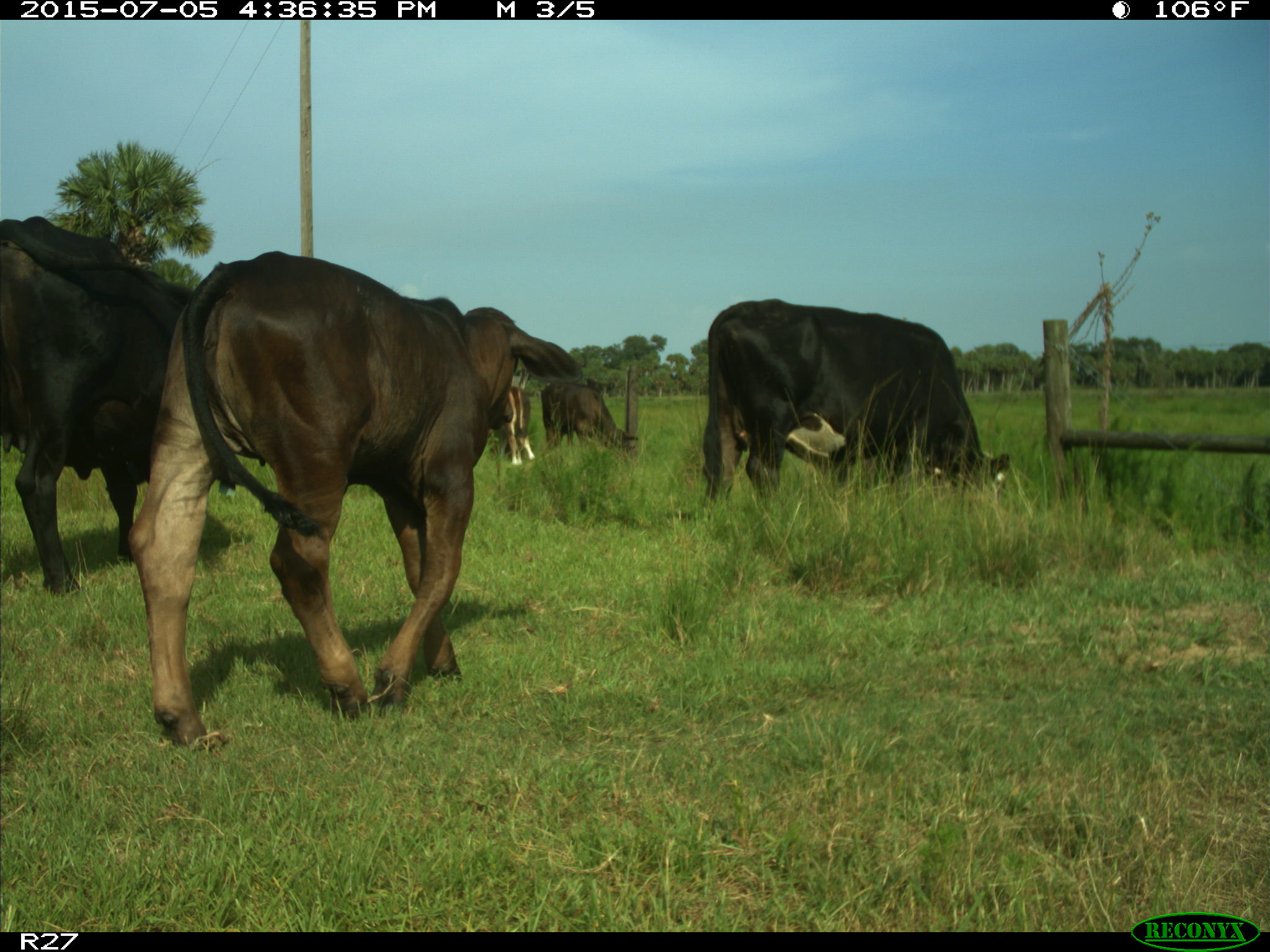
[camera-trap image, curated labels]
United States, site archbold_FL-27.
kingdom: Animalia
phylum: Chordata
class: Mammalia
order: Artiodactyla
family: Bovidae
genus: Bos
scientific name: Bos taurus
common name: domestic cow